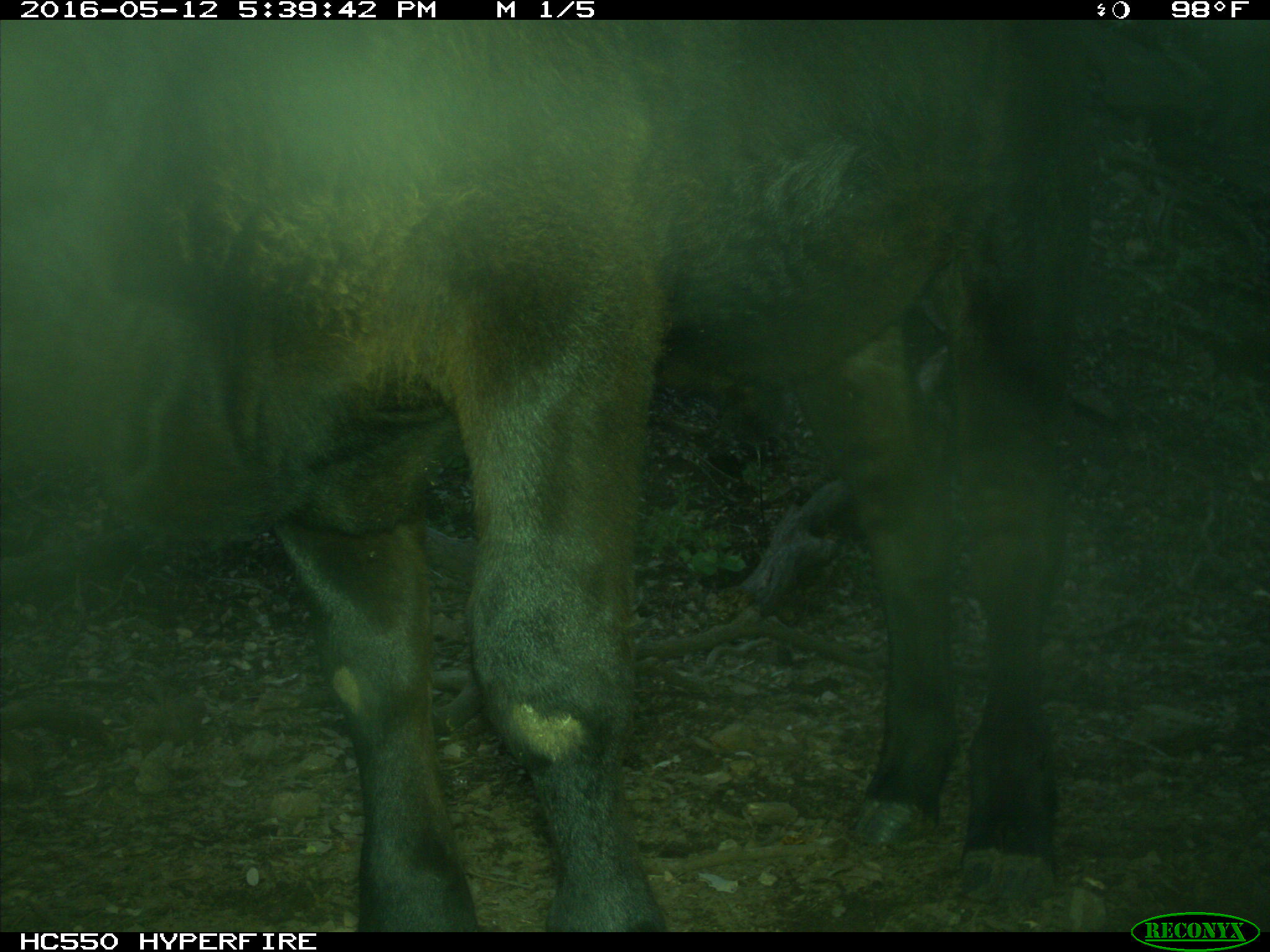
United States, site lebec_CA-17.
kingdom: Animalia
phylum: Chordata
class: Mammalia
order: Artiodactyla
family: Bovidae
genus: Bos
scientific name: Bos taurus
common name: domestic cow